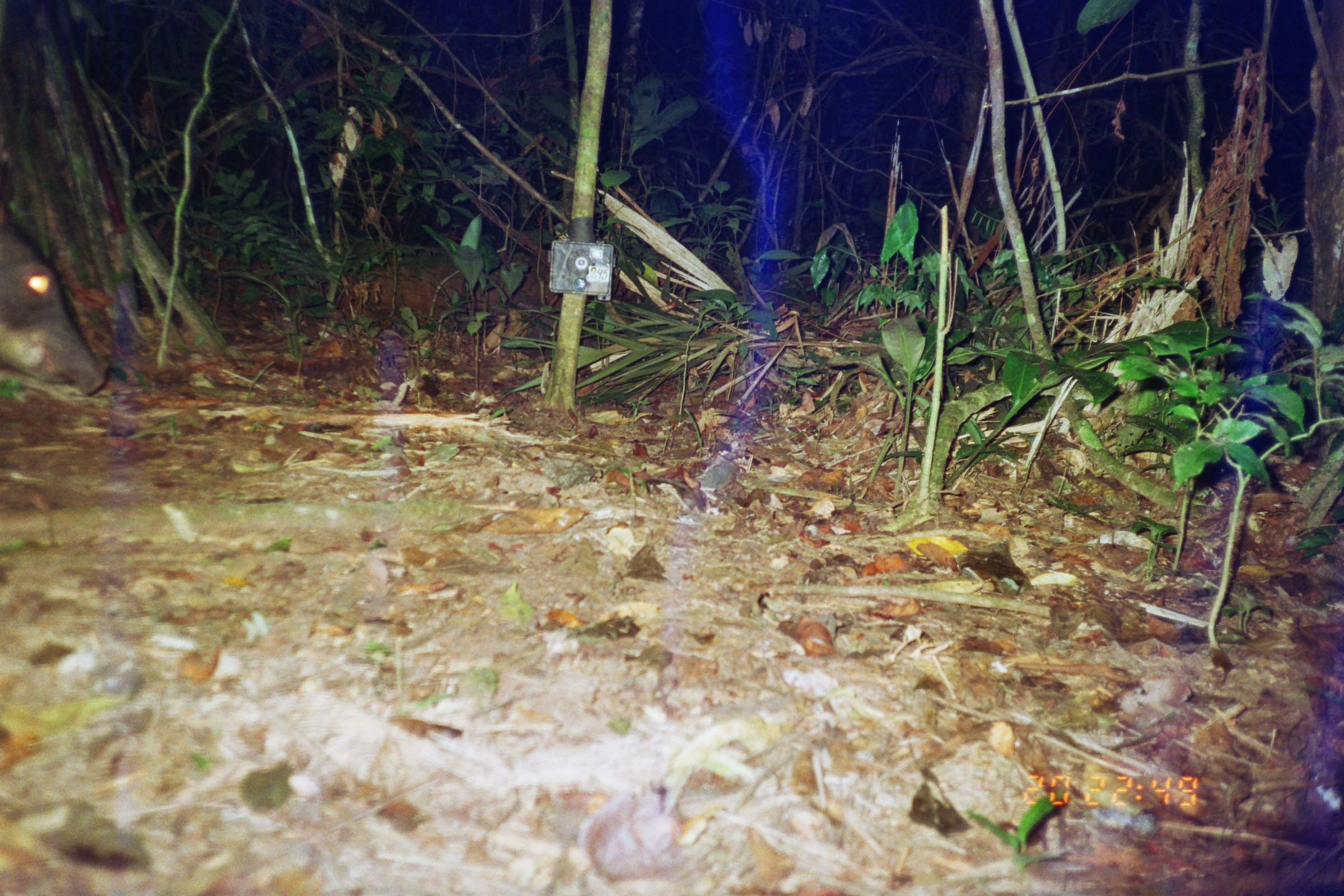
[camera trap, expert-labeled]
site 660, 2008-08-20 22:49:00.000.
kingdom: Animalia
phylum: Chordata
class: Mammalia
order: Artiodactyla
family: Tayassuidae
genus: Tayassu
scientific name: Tayassu pecari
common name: white-lipped peccary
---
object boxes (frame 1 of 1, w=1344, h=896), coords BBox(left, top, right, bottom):
tayassu pecari: BBox(0, 194, 116, 402)